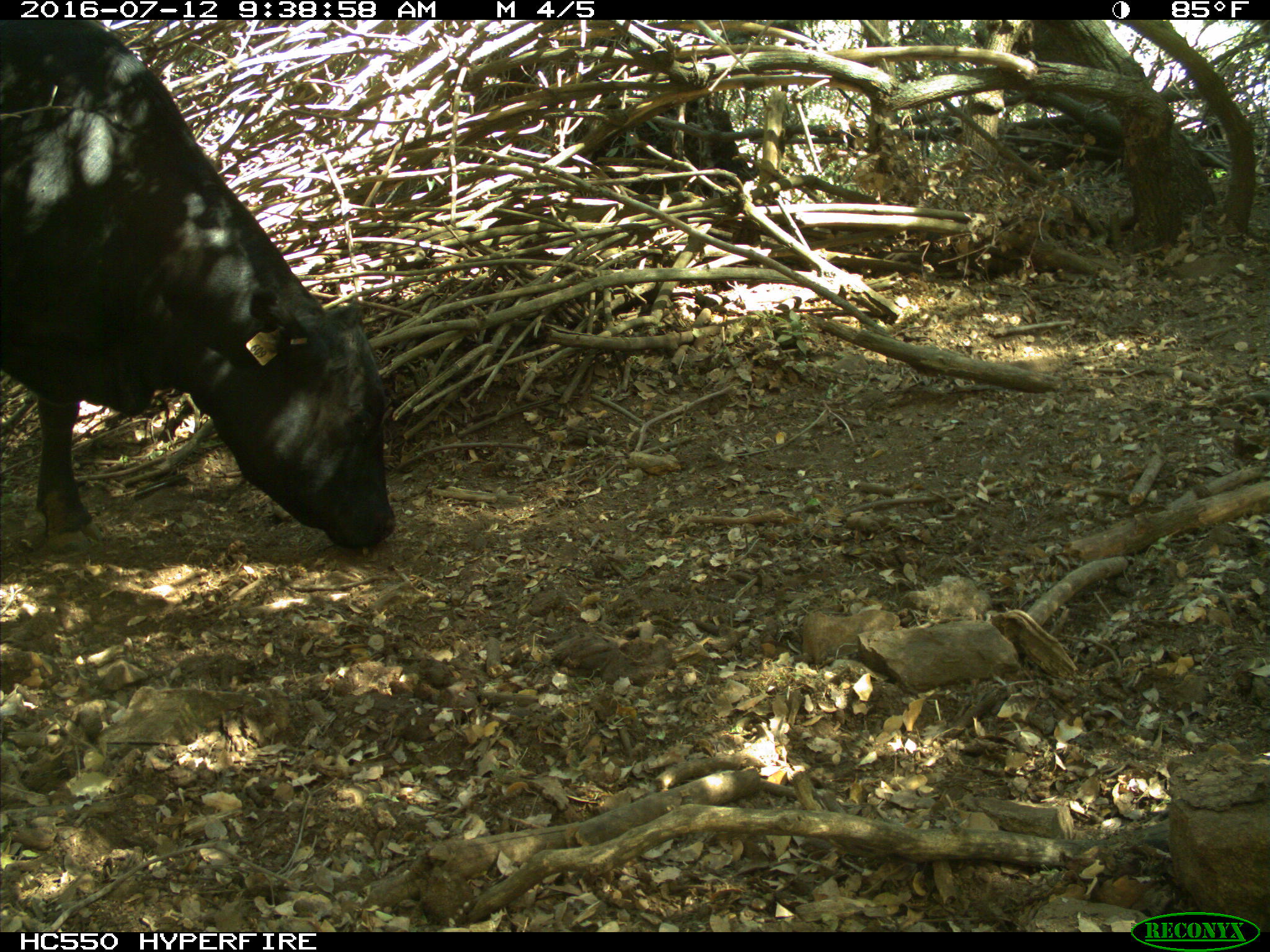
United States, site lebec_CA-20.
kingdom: Animalia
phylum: Chordata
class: Mammalia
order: Artiodactyla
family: Bovidae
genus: Bos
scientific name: Bos taurus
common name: domestic cow